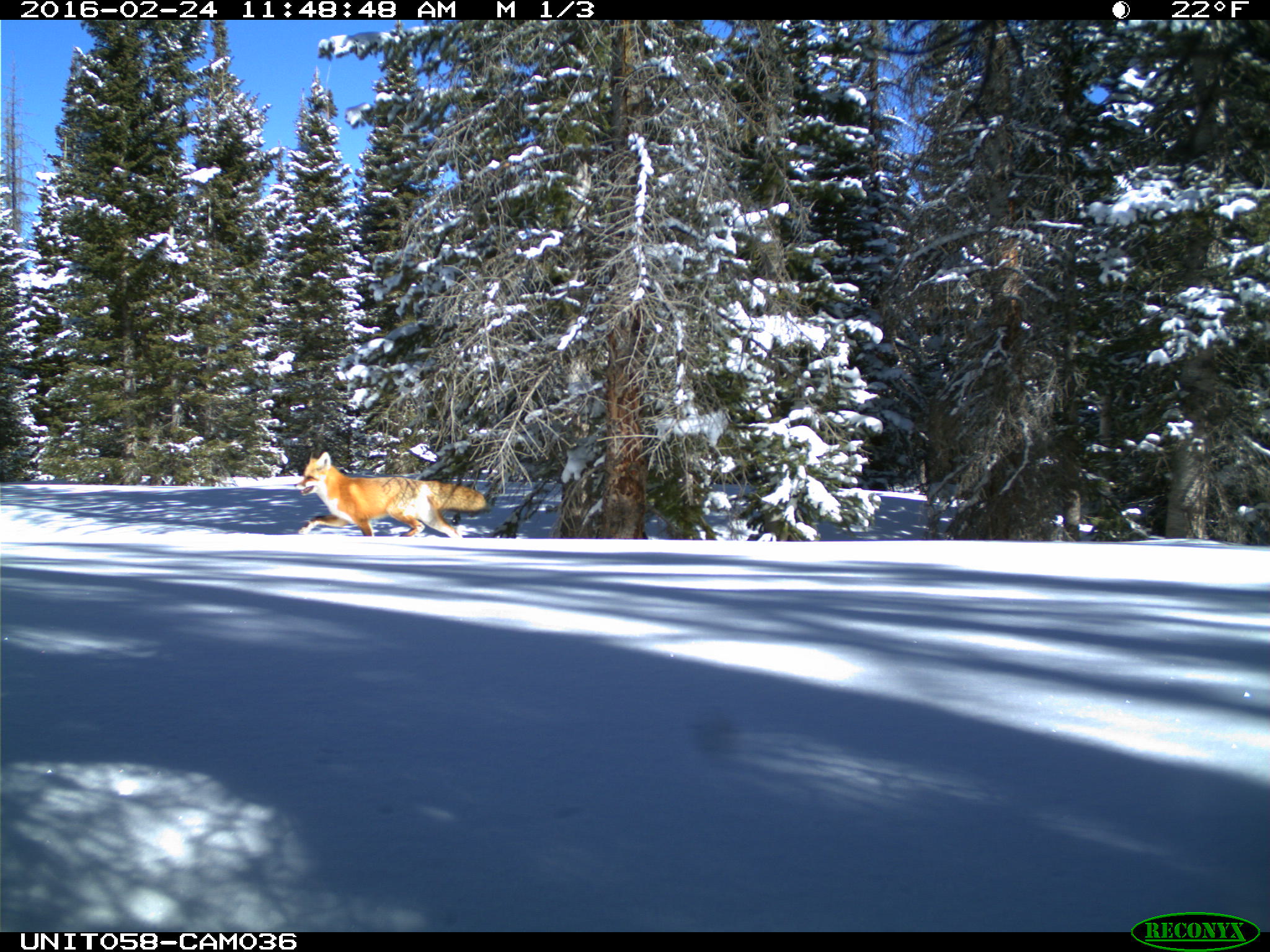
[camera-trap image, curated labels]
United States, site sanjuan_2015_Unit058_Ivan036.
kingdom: Animalia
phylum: Chordata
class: Mammalia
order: Carnivora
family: Canidae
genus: Vulpes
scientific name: Vulpes vulpes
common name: red fox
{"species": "Vulpes vulpes (red fox)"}